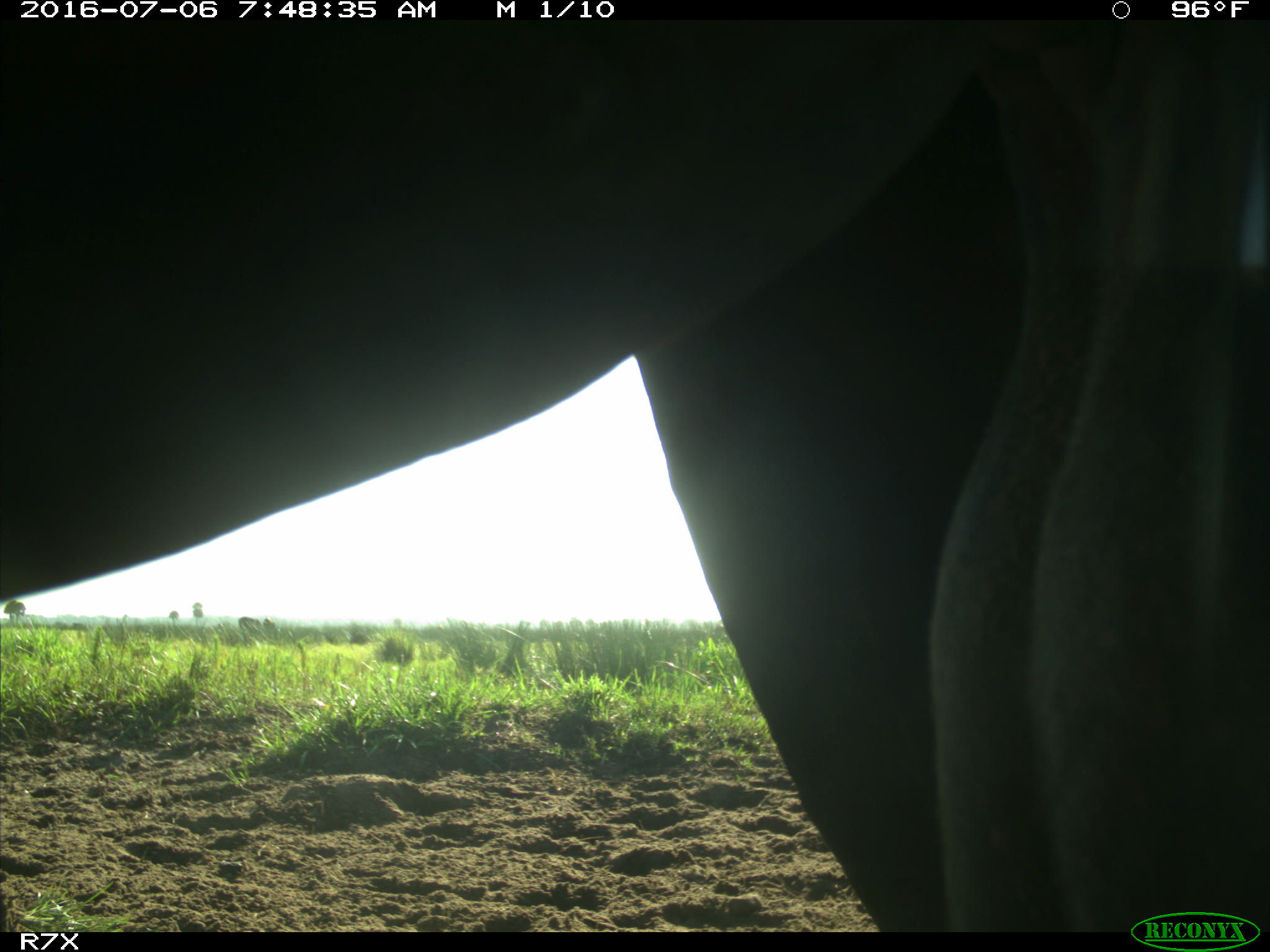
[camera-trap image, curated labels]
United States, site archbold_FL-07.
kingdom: Animalia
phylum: Chordata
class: Mammalia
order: Artiodactyla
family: Bovidae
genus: Bos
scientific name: Bos taurus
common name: domestic cow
Bos taurus (domestic cow).